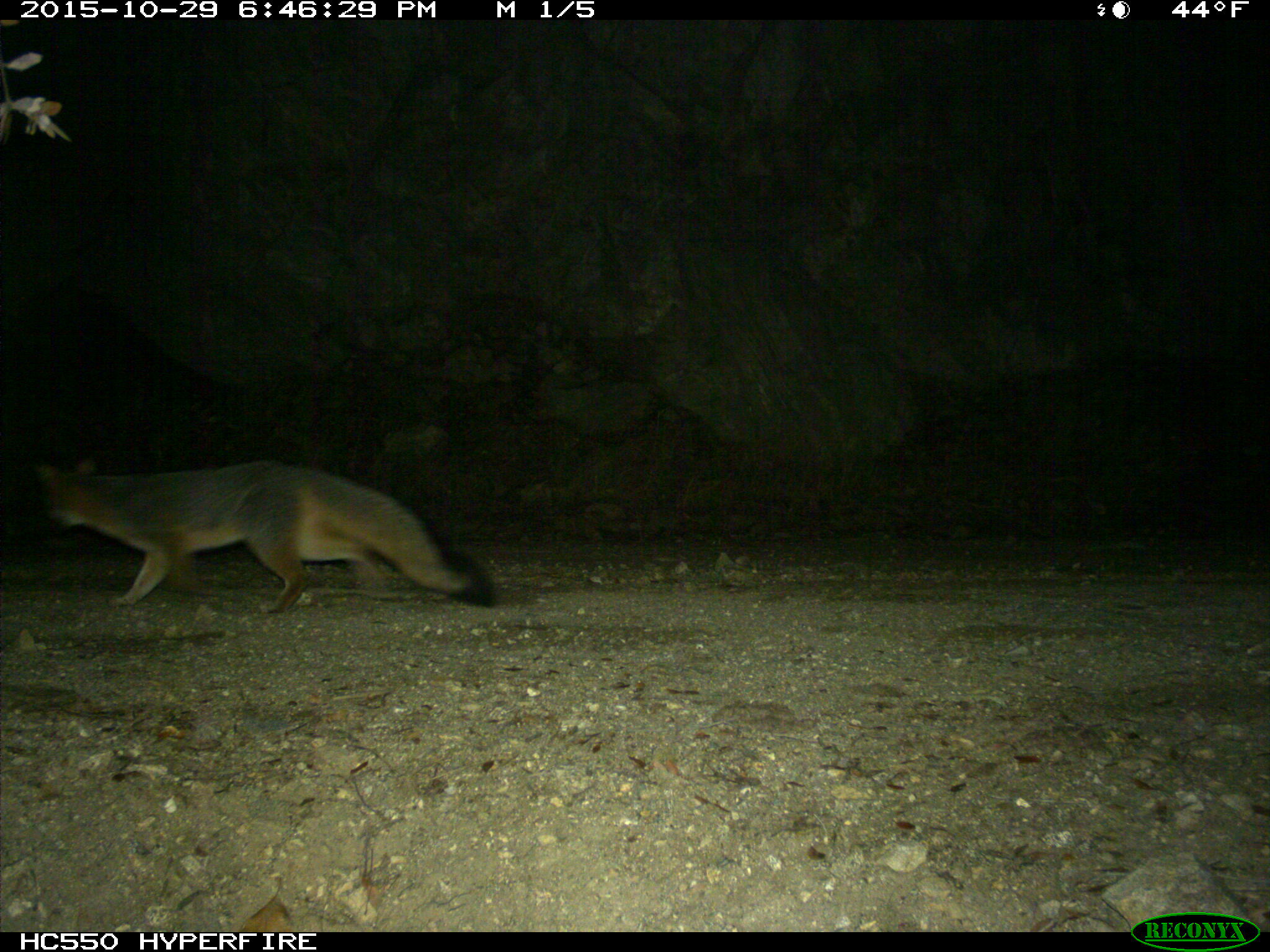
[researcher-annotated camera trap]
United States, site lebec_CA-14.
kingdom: Animalia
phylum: Chordata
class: Mammalia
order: Carnivora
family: Canidae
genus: Urocyon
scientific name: Urocyon cinereoargenteus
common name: gray fox